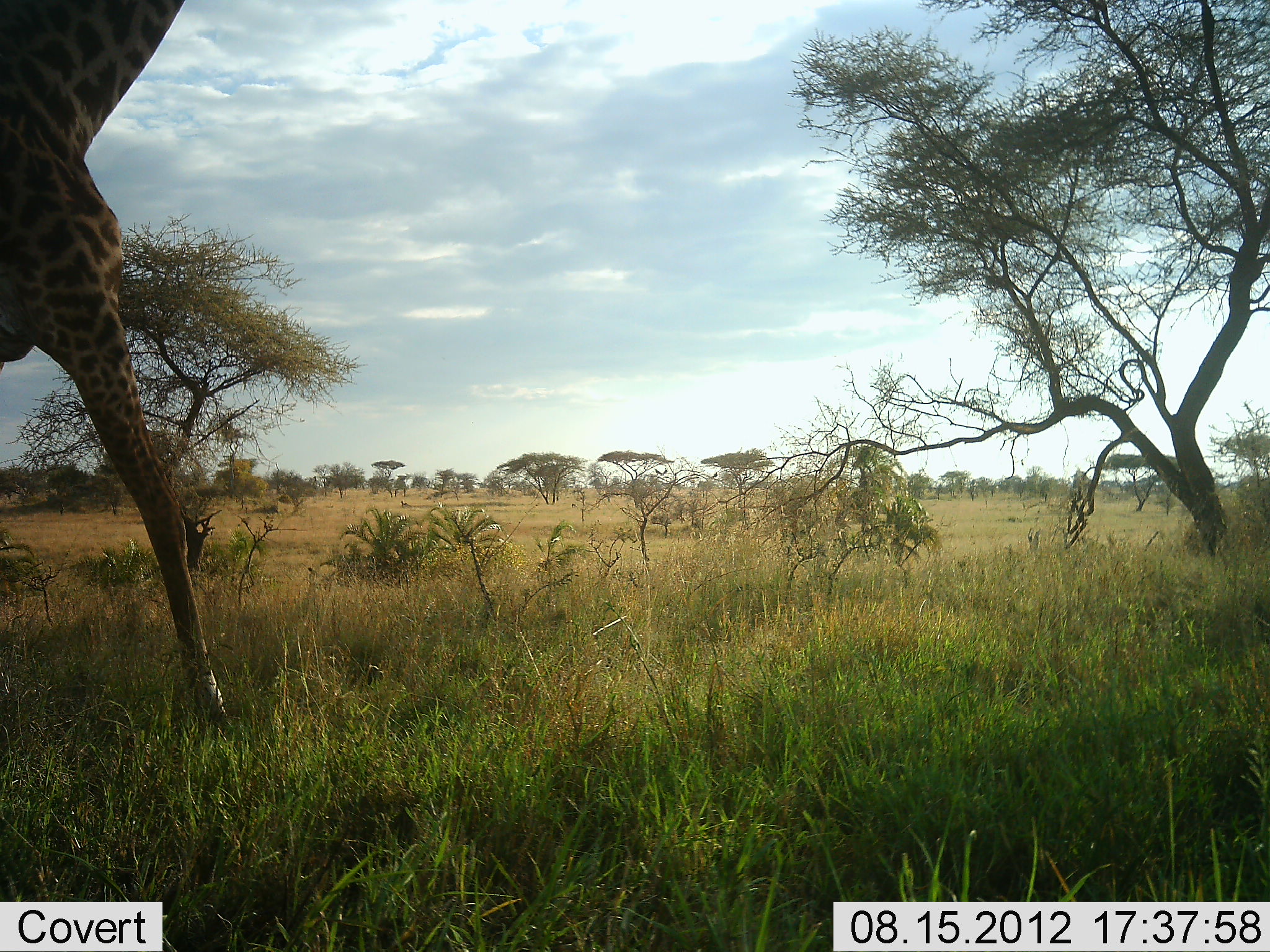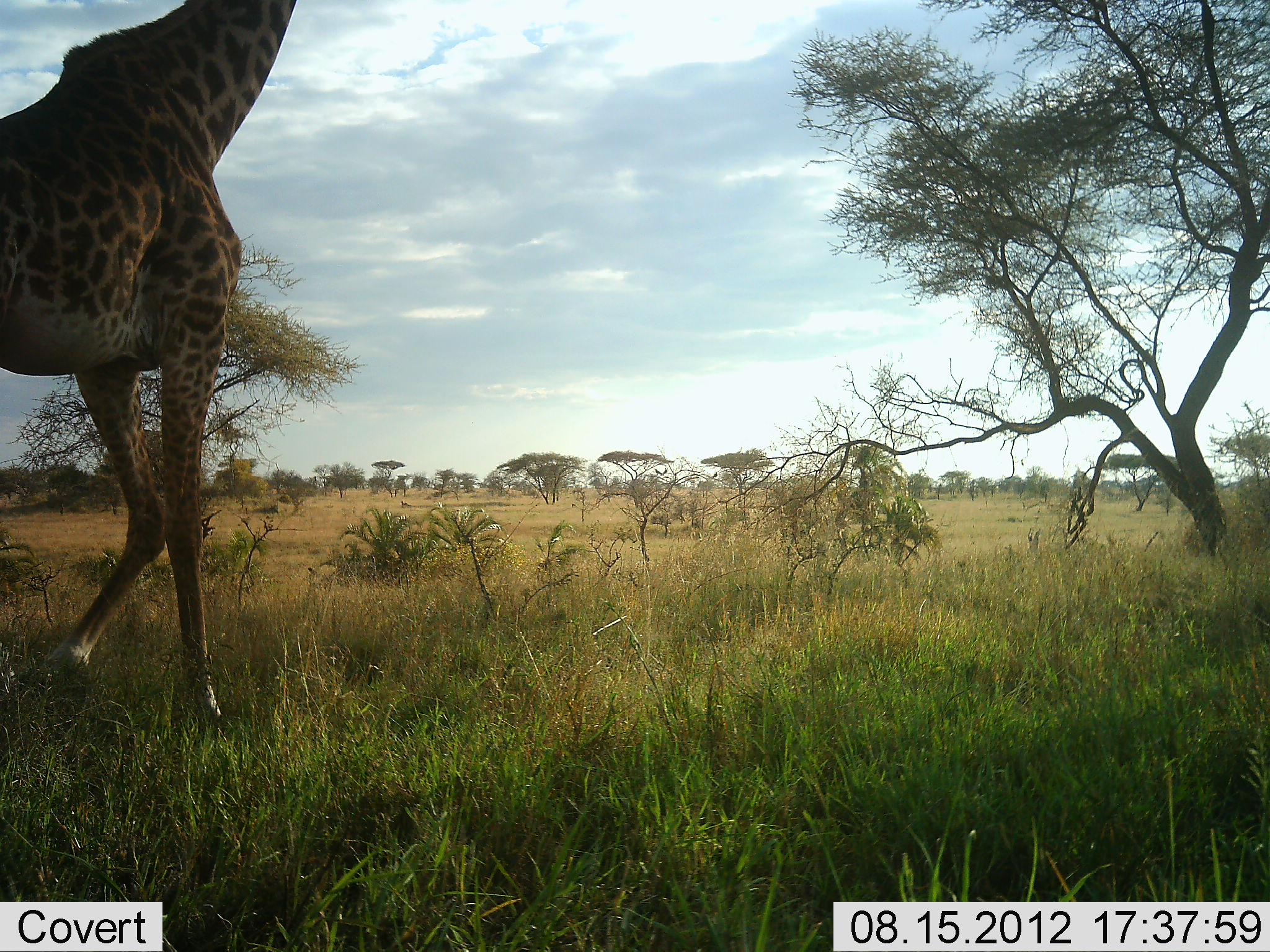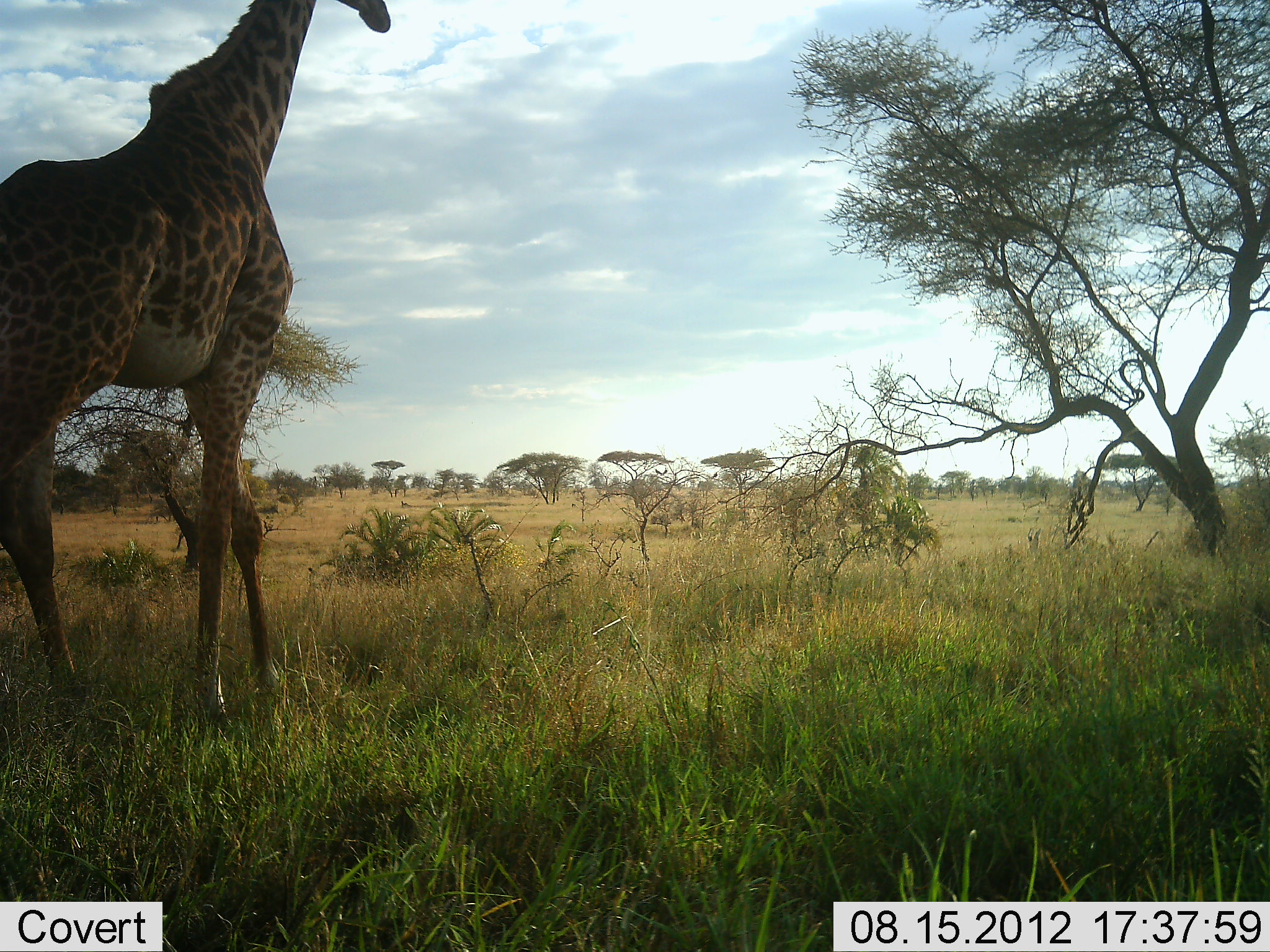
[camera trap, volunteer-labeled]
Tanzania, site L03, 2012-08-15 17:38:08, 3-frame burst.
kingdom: Animalia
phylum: Chordata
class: Mammalia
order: Artiodactyla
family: Giraffidae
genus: Giraffa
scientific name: Giraffa camelopardalis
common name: giraffe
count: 1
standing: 0%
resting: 0%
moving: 100%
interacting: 0%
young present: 0%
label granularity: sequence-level